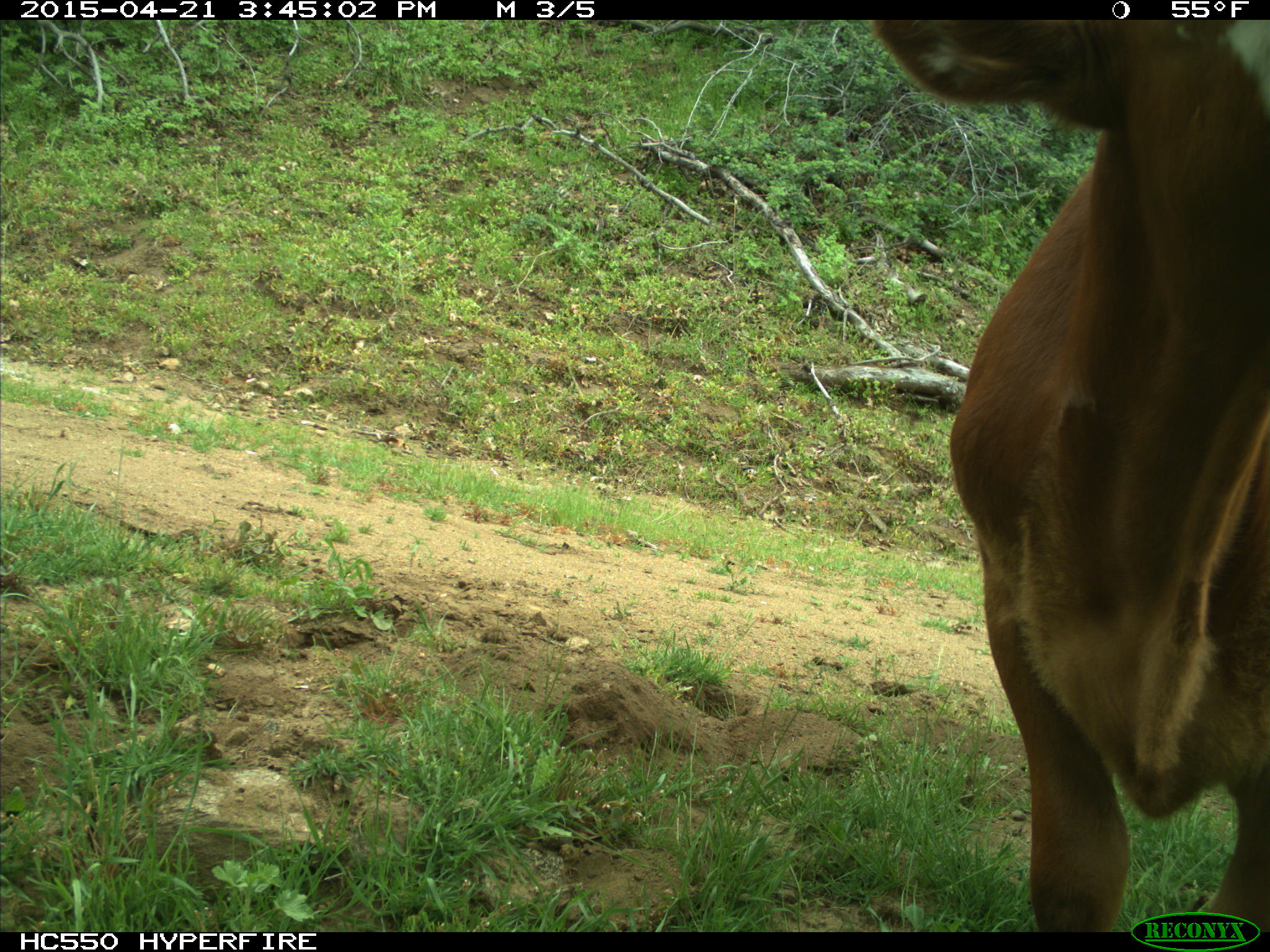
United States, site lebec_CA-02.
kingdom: Animalia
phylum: Chordata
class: Mammalia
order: Artiodactyla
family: Bovidae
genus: Bos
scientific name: Bos taurus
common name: domestic cow